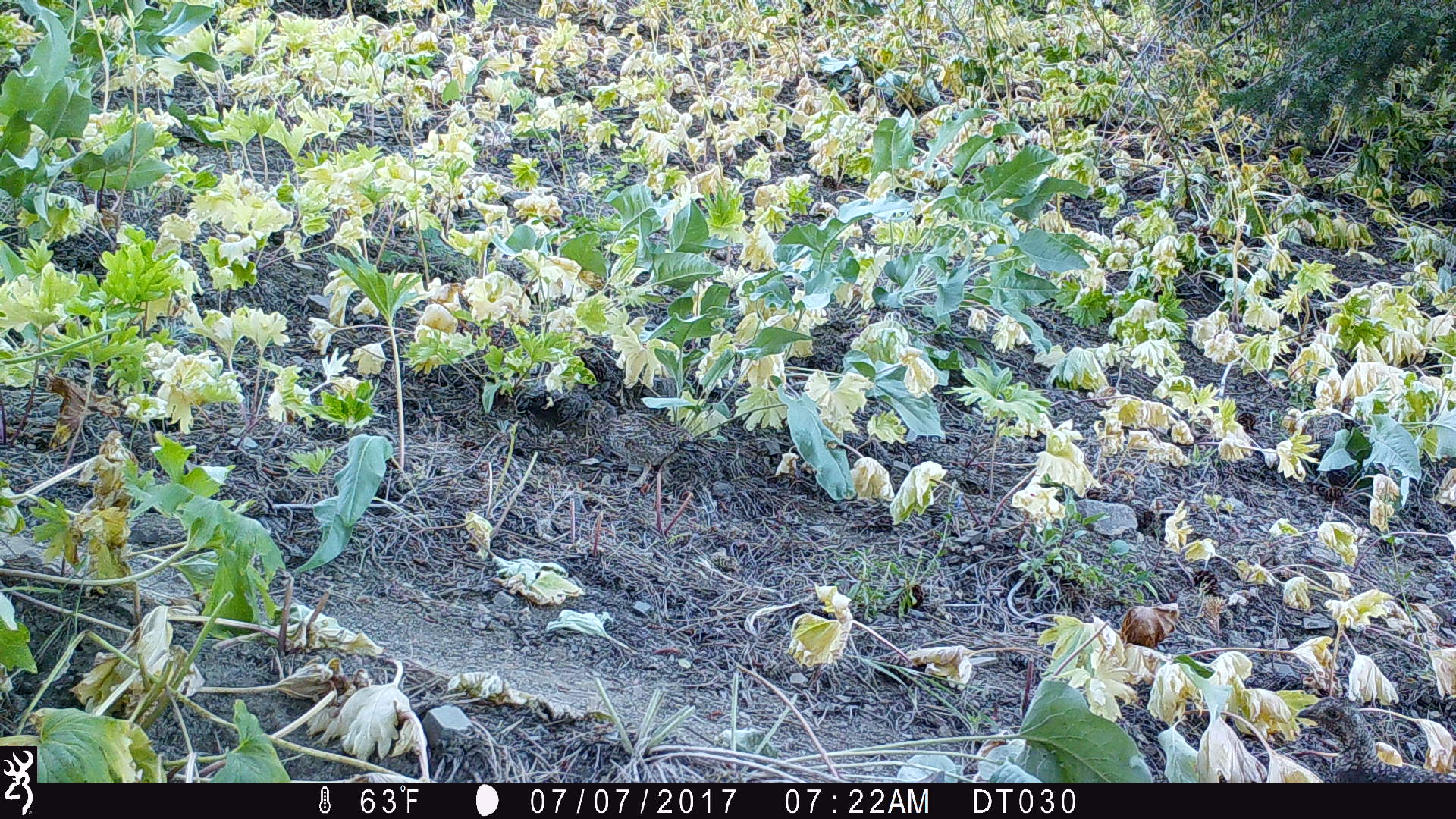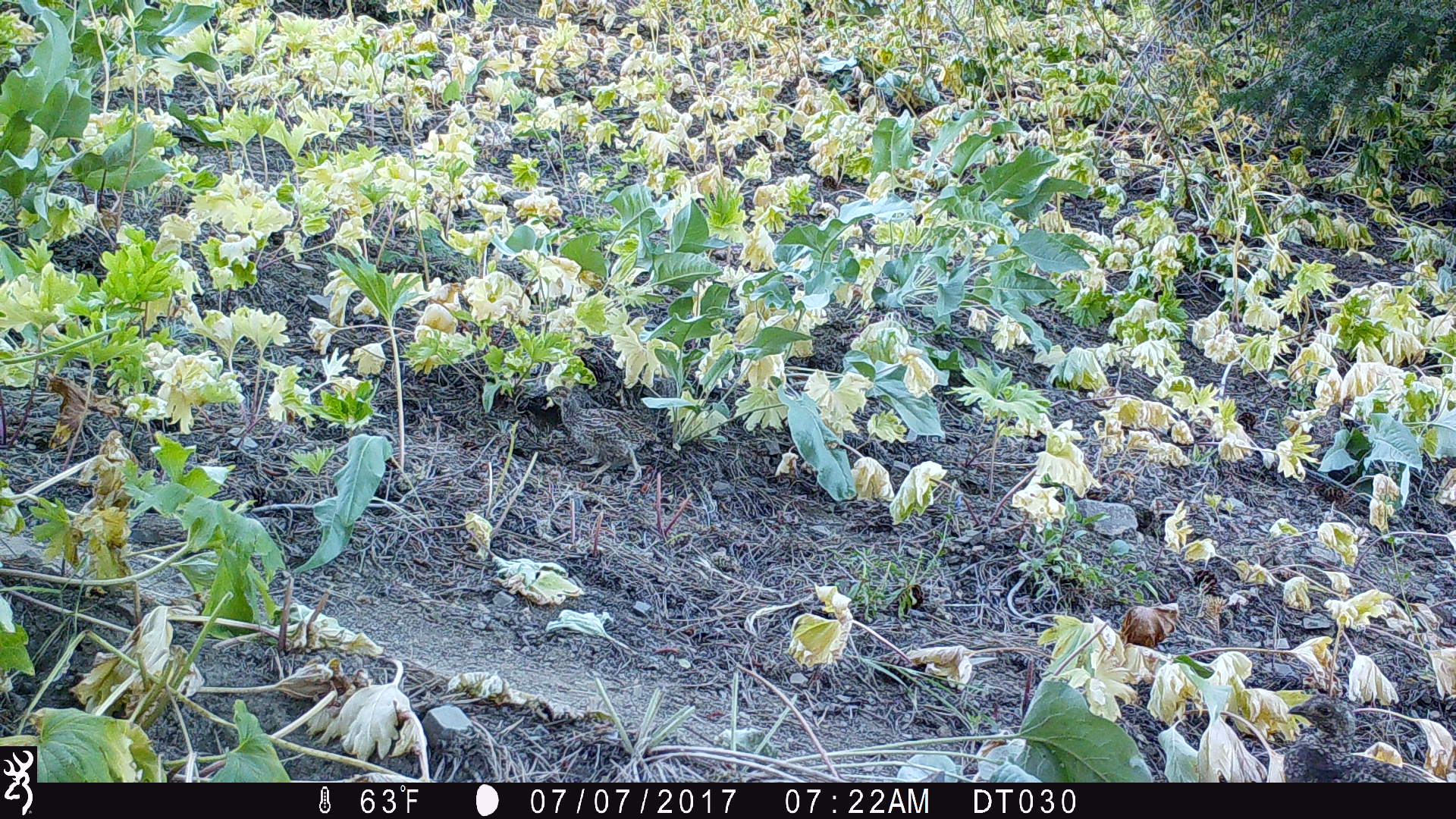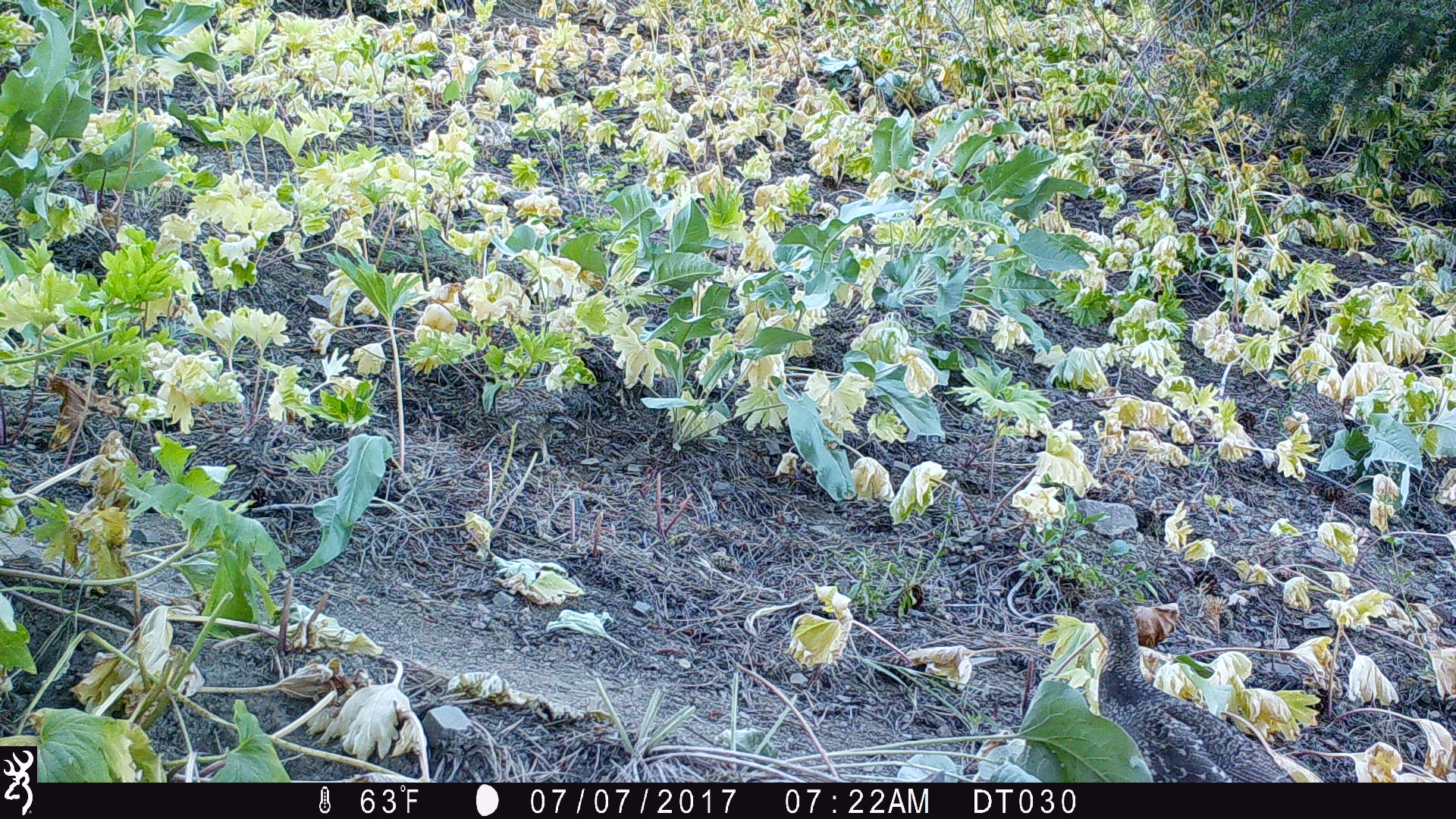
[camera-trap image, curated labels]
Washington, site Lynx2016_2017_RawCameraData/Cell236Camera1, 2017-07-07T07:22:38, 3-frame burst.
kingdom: Animalia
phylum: Chordata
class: Aves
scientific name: Aves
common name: birds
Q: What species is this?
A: Aves (birds).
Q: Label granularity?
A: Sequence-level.